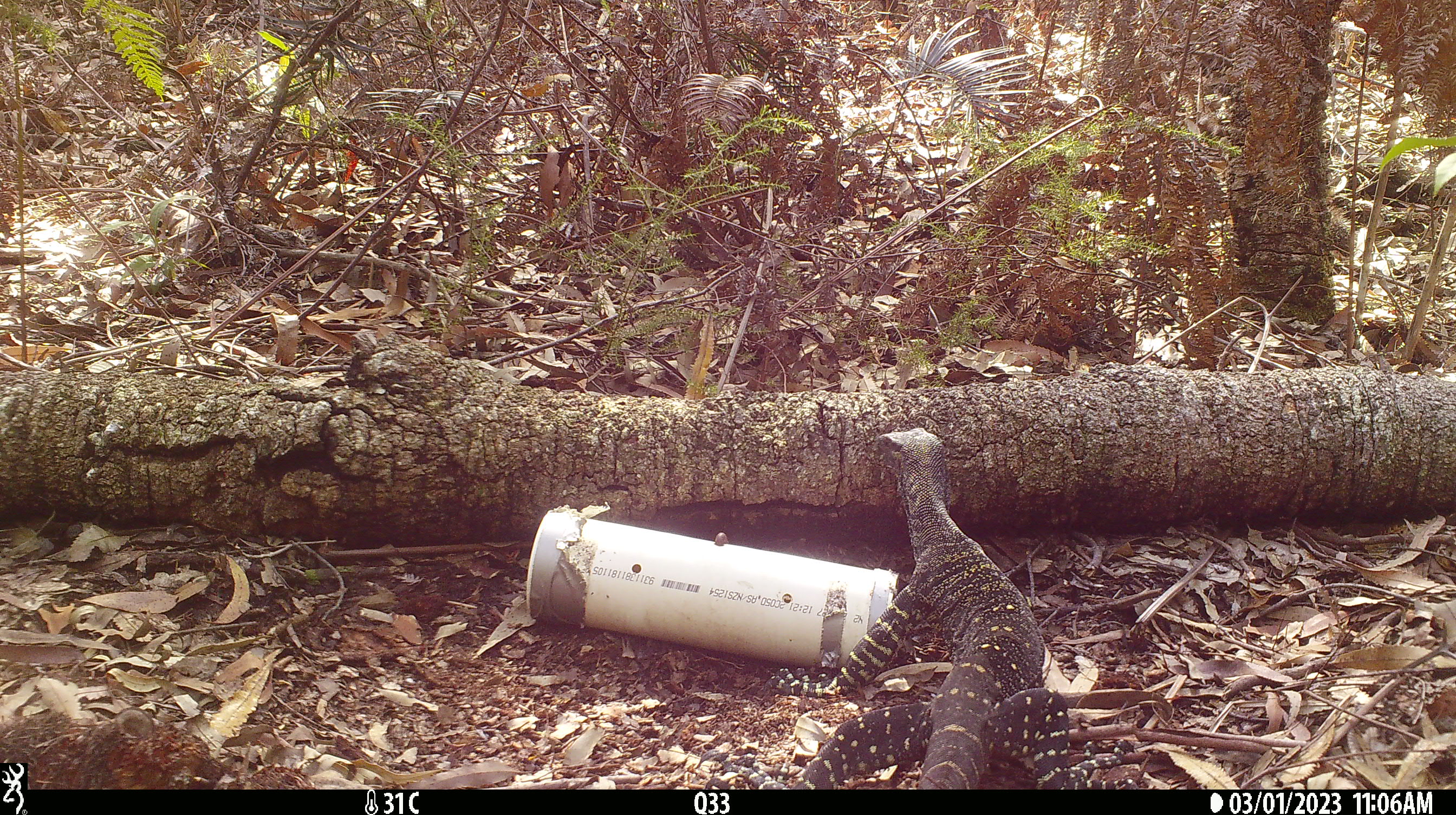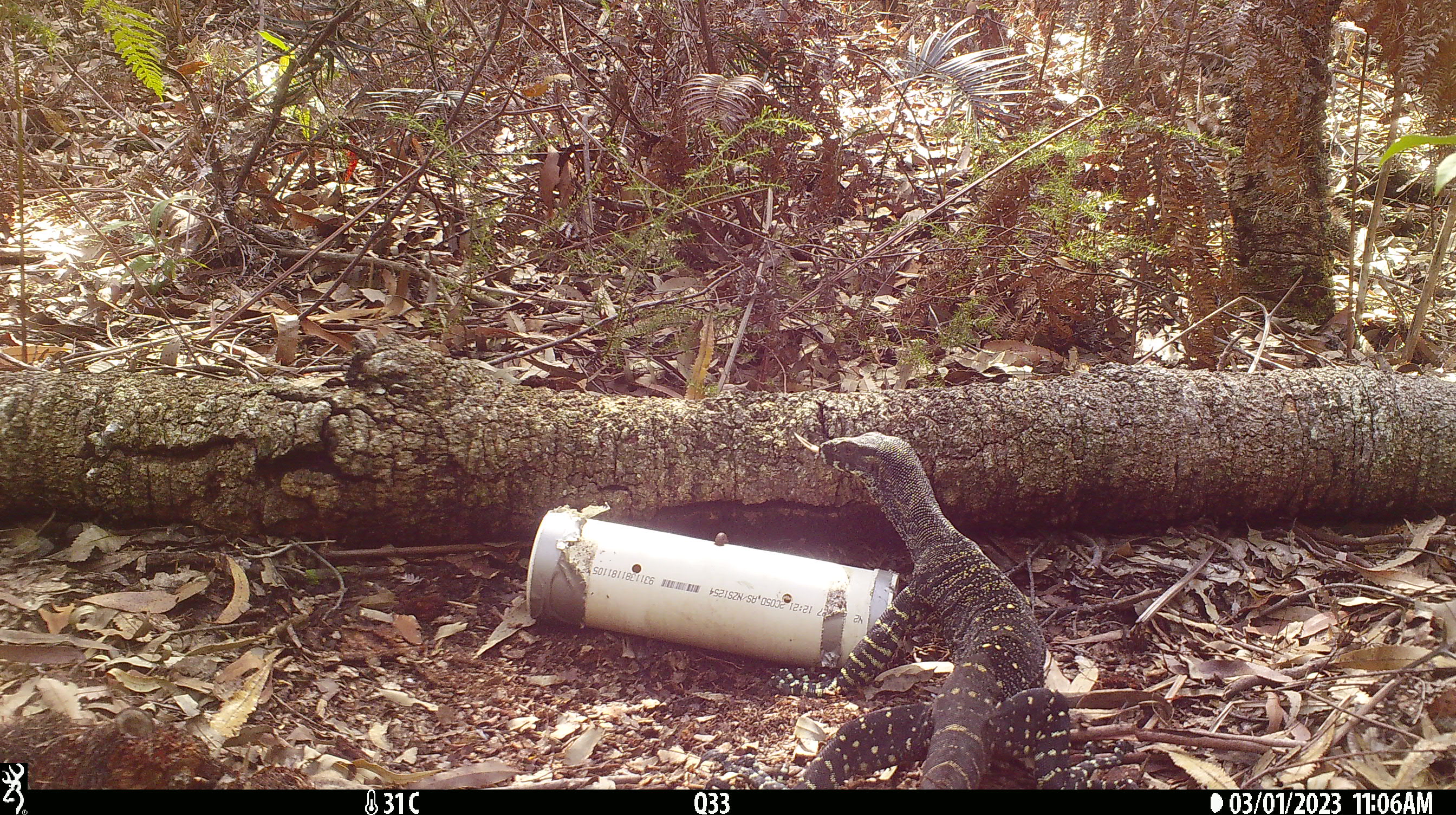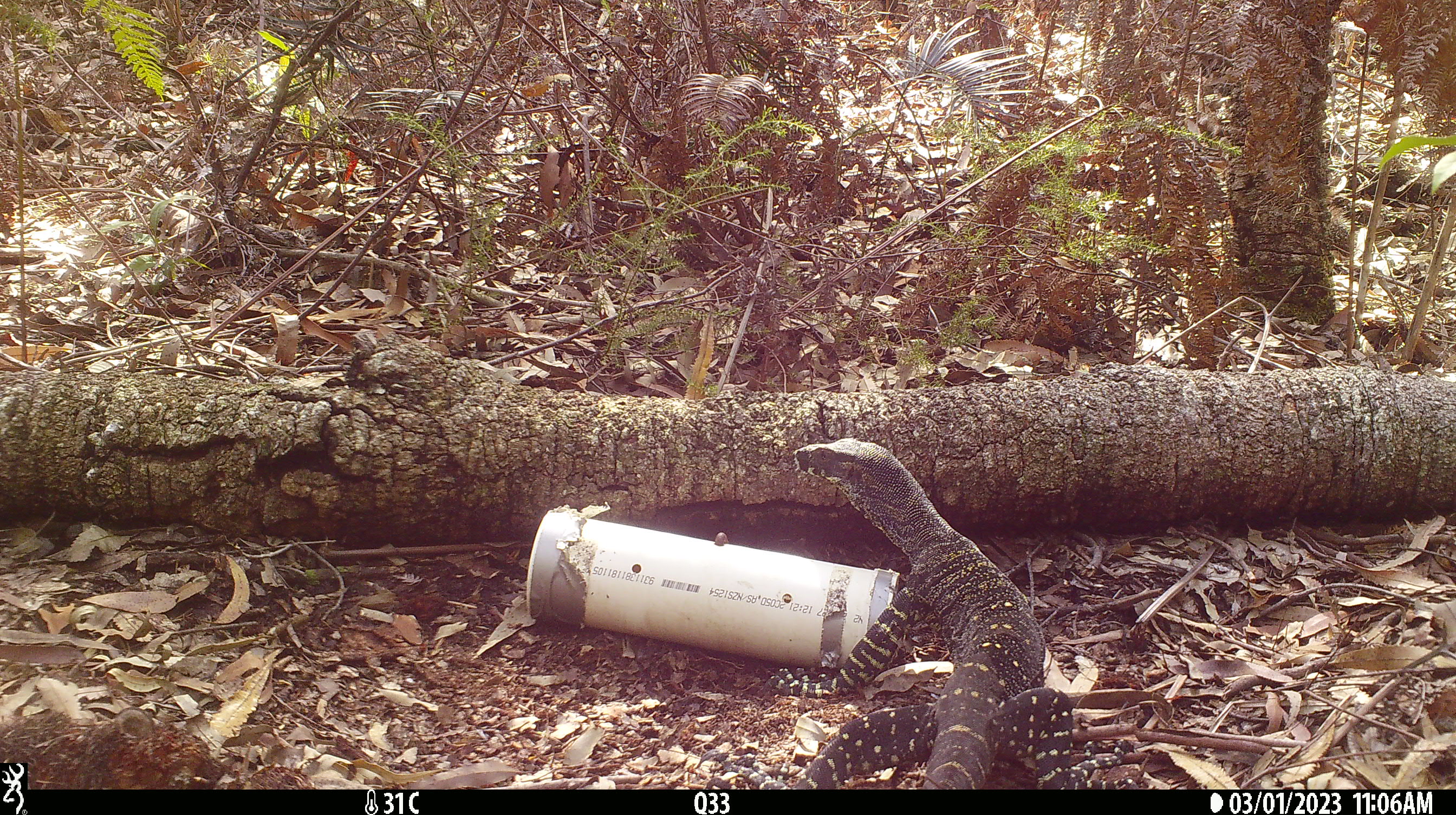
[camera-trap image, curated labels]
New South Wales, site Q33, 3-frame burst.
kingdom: Animalia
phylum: Chordata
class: Reptilia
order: Squamata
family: Varanidae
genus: Varanus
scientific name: Varanus varius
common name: lace monitor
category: goanna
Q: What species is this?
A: Goanna (lace monitor) (Varanus varius).